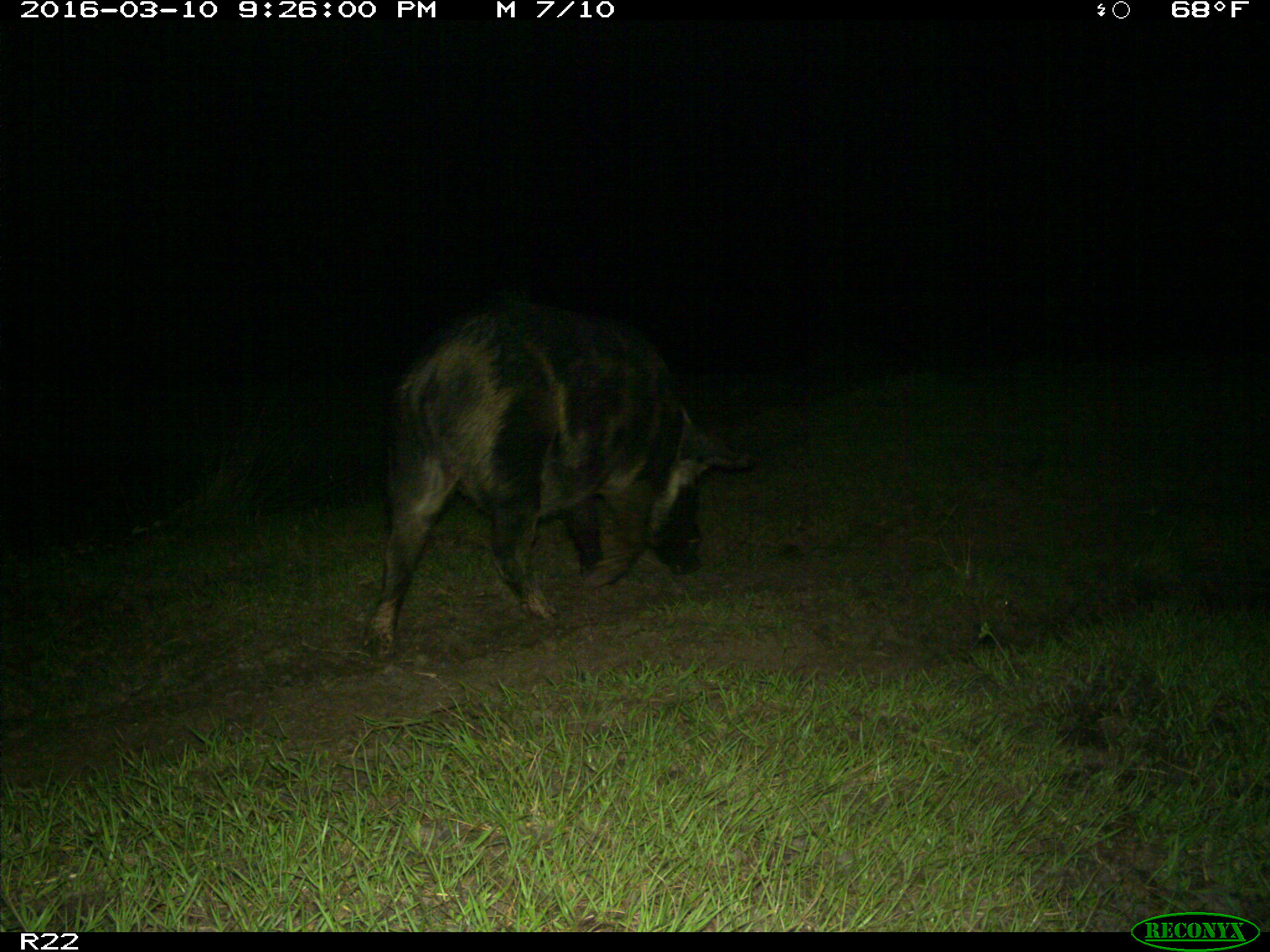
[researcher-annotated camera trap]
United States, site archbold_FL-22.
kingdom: Animalia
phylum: Chordata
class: Mammalia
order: Artiodactyla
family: Suidae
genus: Sus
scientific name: Sus scrofa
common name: wild boar